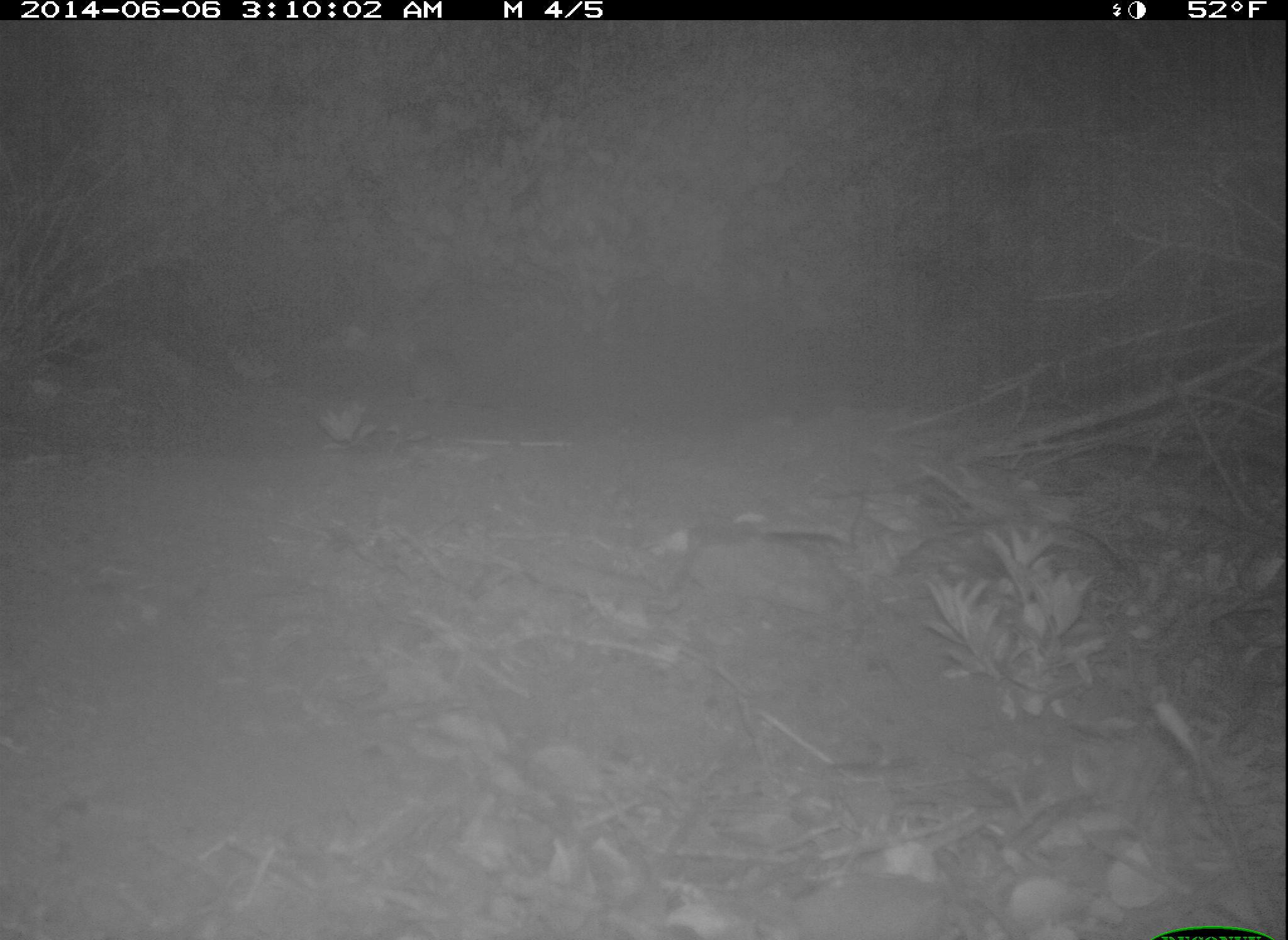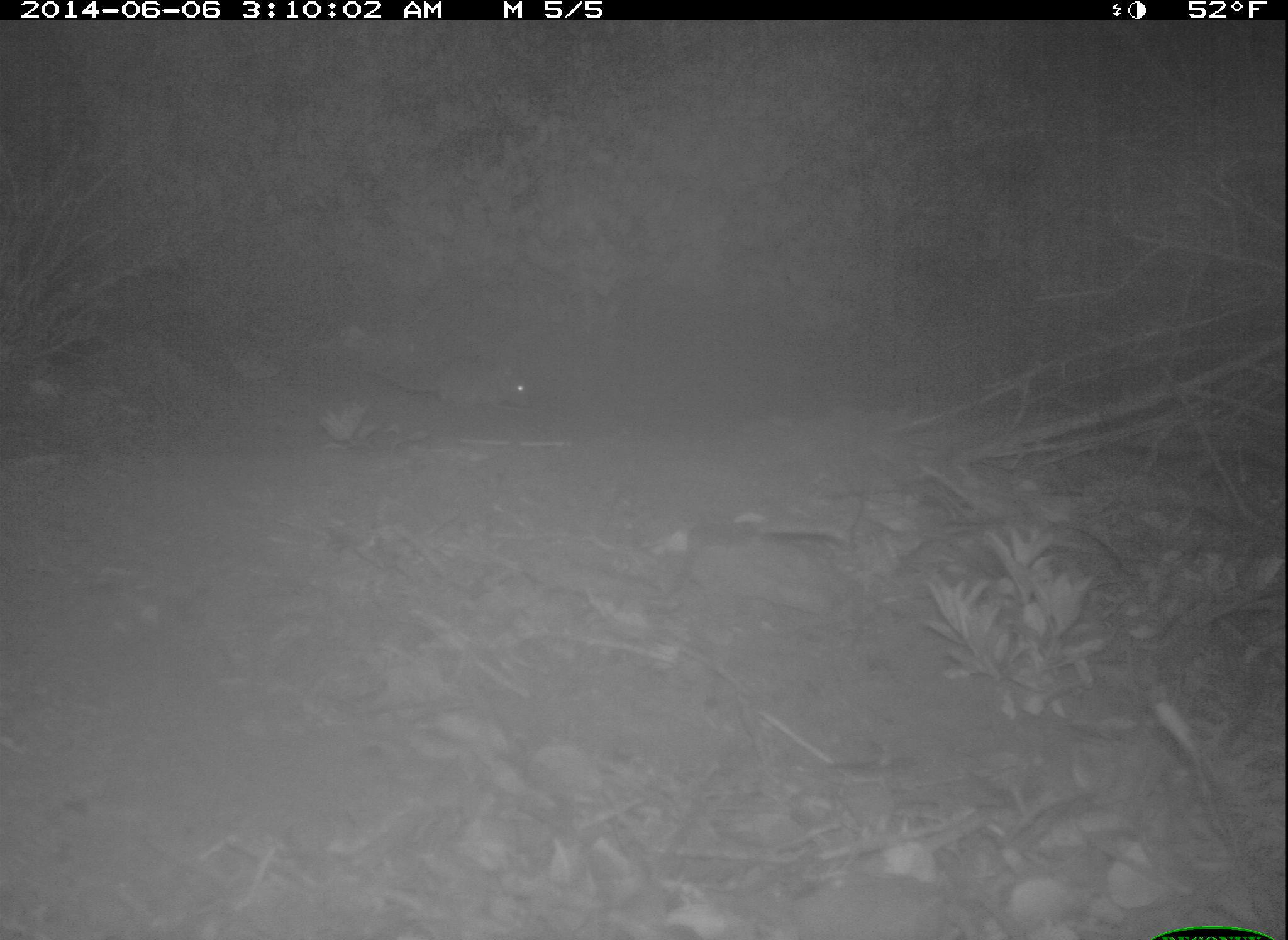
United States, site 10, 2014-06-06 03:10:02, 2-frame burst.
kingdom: Animalia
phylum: Chordata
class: Mammalia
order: Rodentia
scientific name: Rodentia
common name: rodent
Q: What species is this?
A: Rodent (Rodentia).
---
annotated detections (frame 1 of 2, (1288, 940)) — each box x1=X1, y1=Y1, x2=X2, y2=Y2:
rodent: x1=365, y1=352, x2=468, y2=409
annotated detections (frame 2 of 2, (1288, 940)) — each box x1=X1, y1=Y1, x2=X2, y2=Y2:
rodent: x1=359, y1=360, x2=534, y2=410